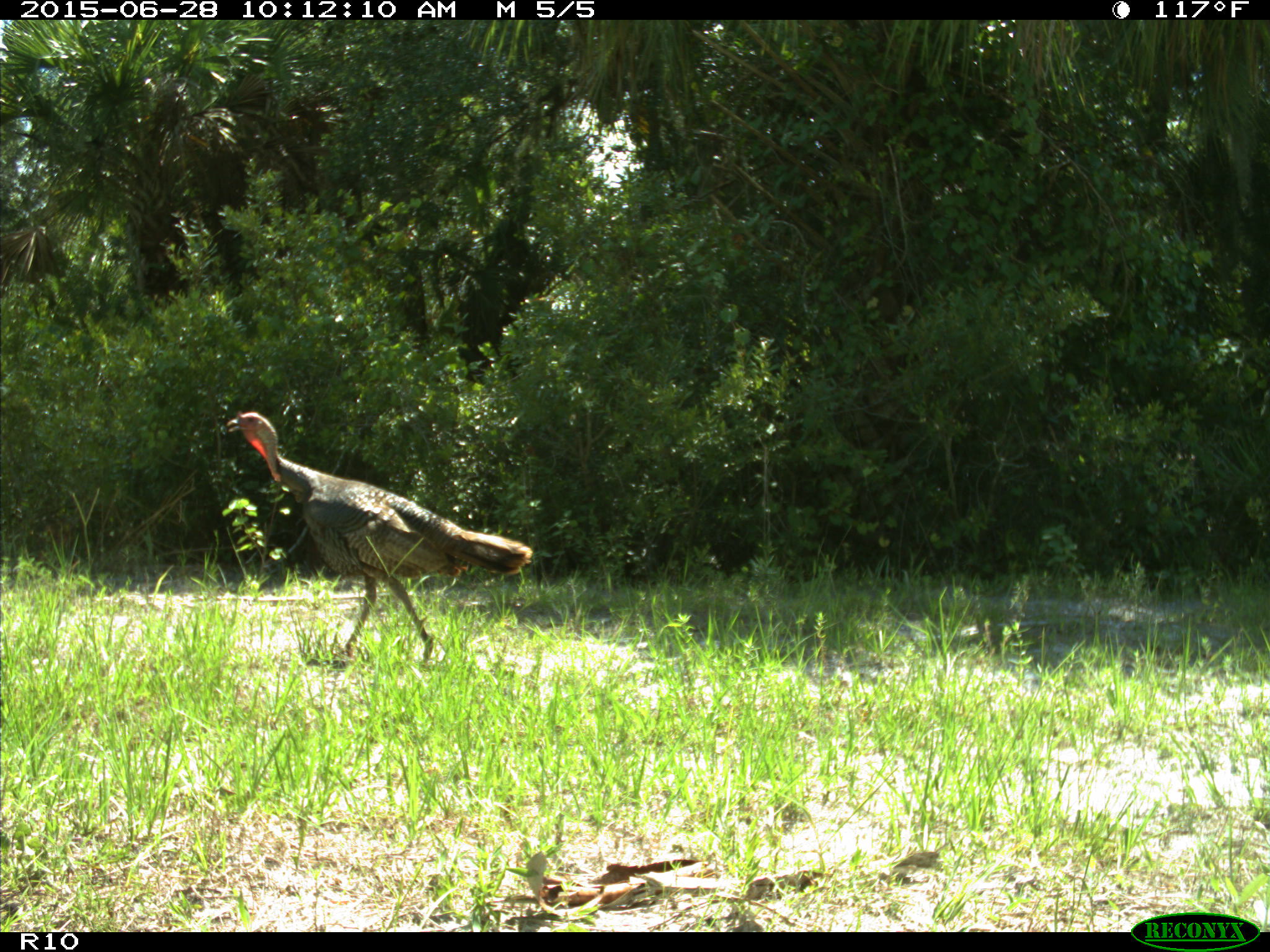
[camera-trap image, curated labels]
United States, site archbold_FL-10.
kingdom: Animalia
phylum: Chordata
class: Aves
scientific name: Aves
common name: birds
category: unidentified bird